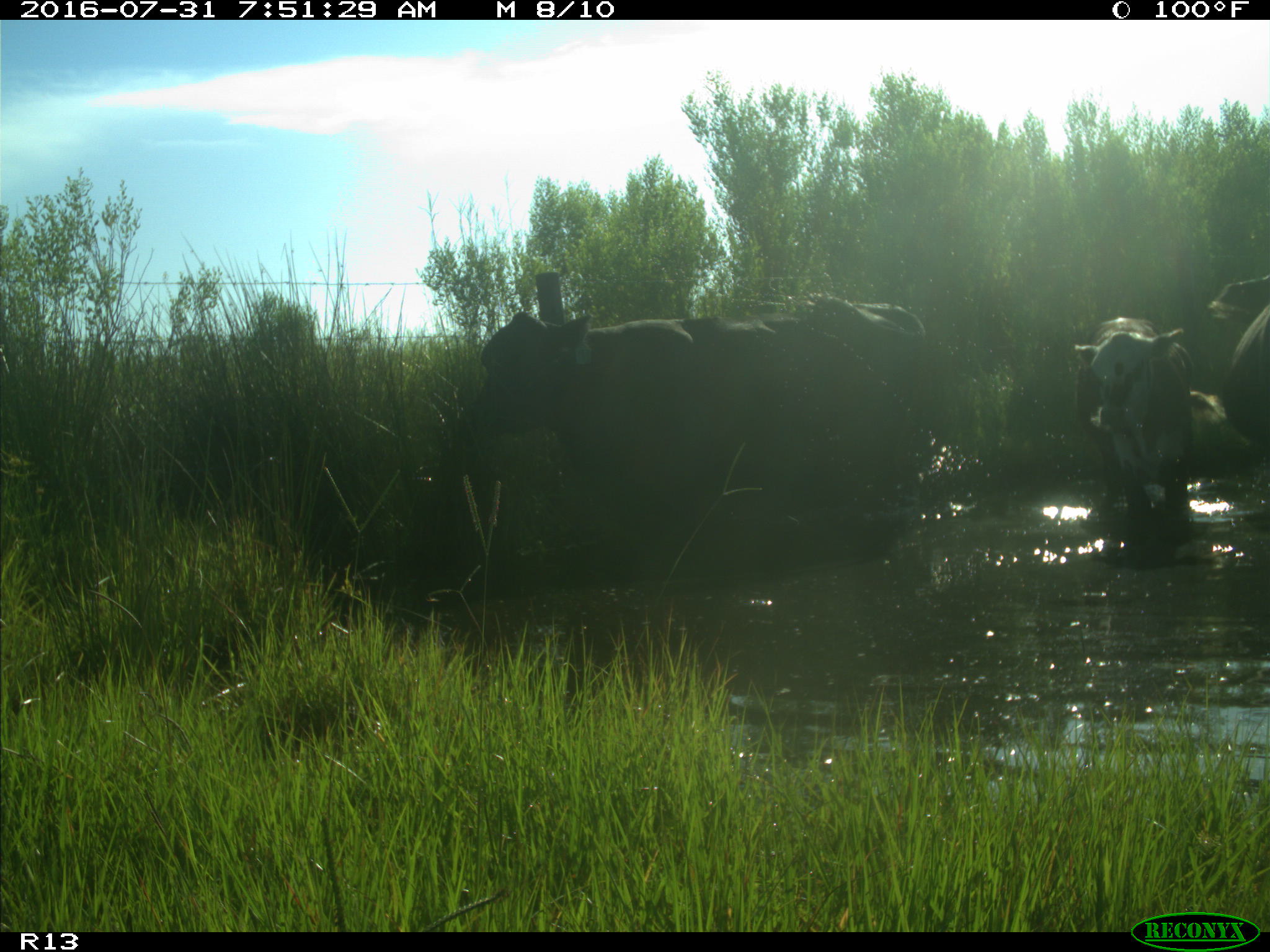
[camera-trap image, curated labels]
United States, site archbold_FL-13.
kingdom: Animalia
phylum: Chordata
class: Mammalia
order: Artiodactyla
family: Bovidae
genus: Bos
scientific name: Bos taurus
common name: domestic cow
Bos taurus (domestic cow).